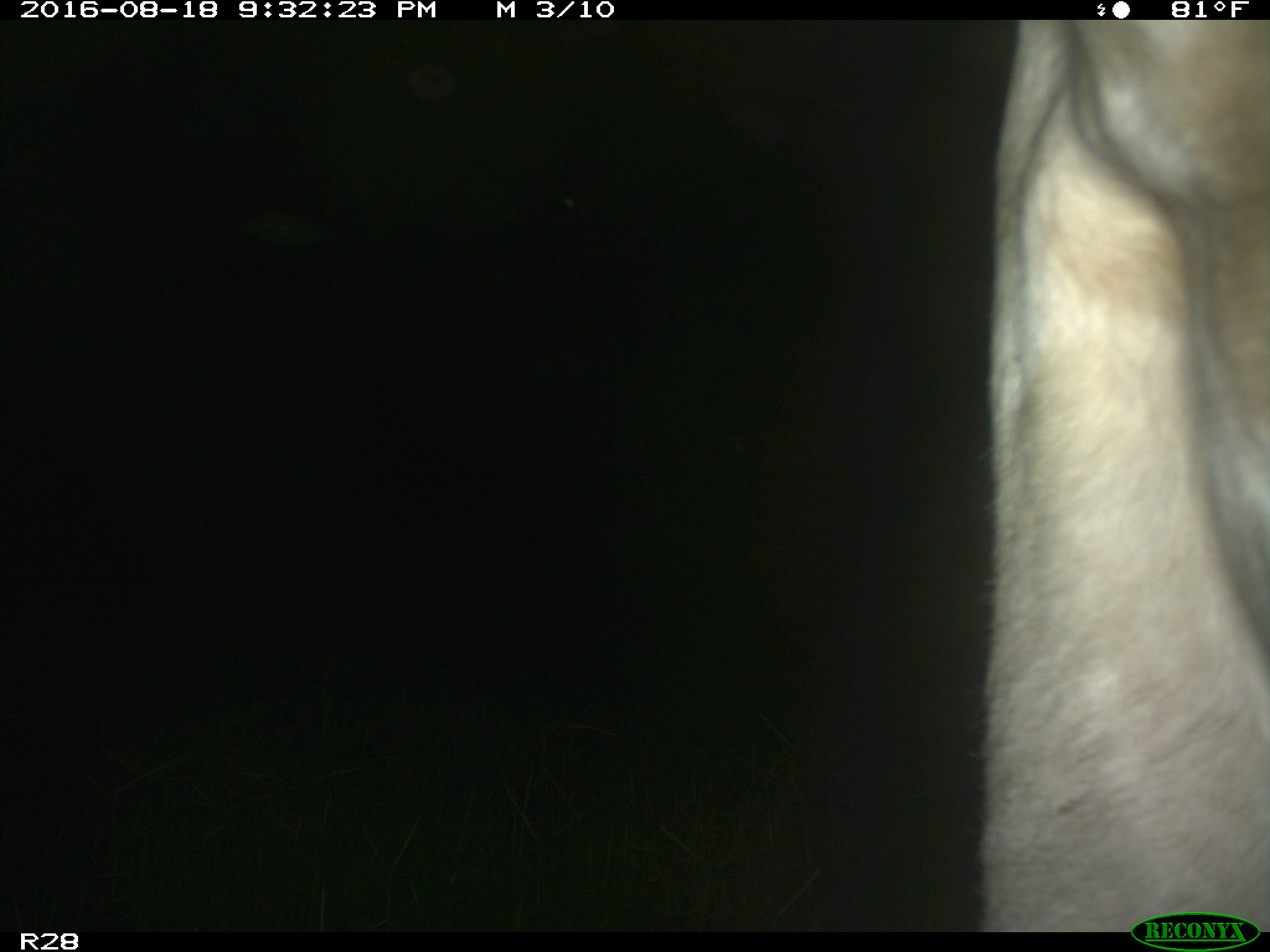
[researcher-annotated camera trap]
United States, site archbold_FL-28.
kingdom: Animalia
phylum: Chordata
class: Mammalia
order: Artiodactyla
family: Bovidae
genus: Bos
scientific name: Bos taurus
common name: domestic cow